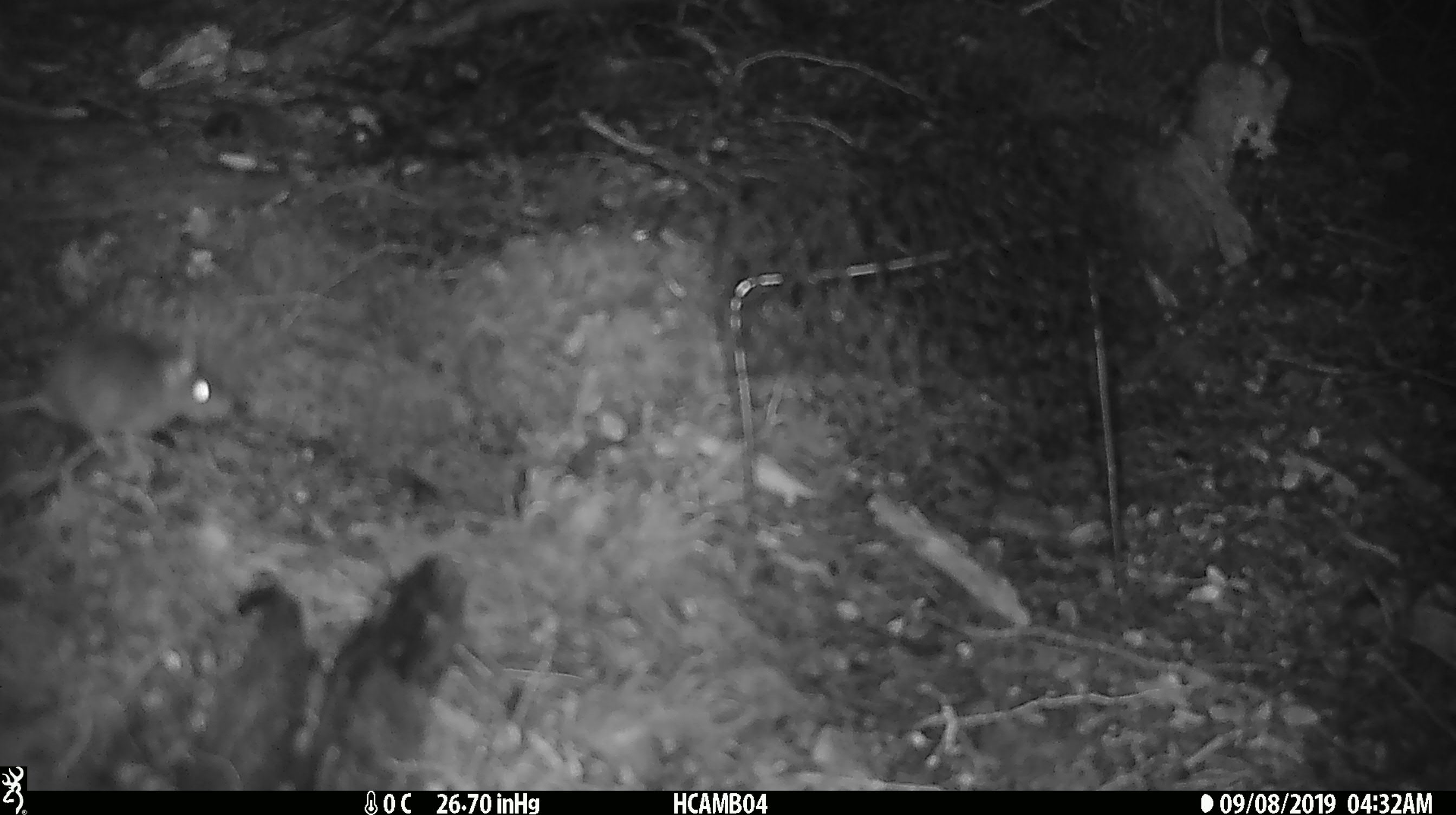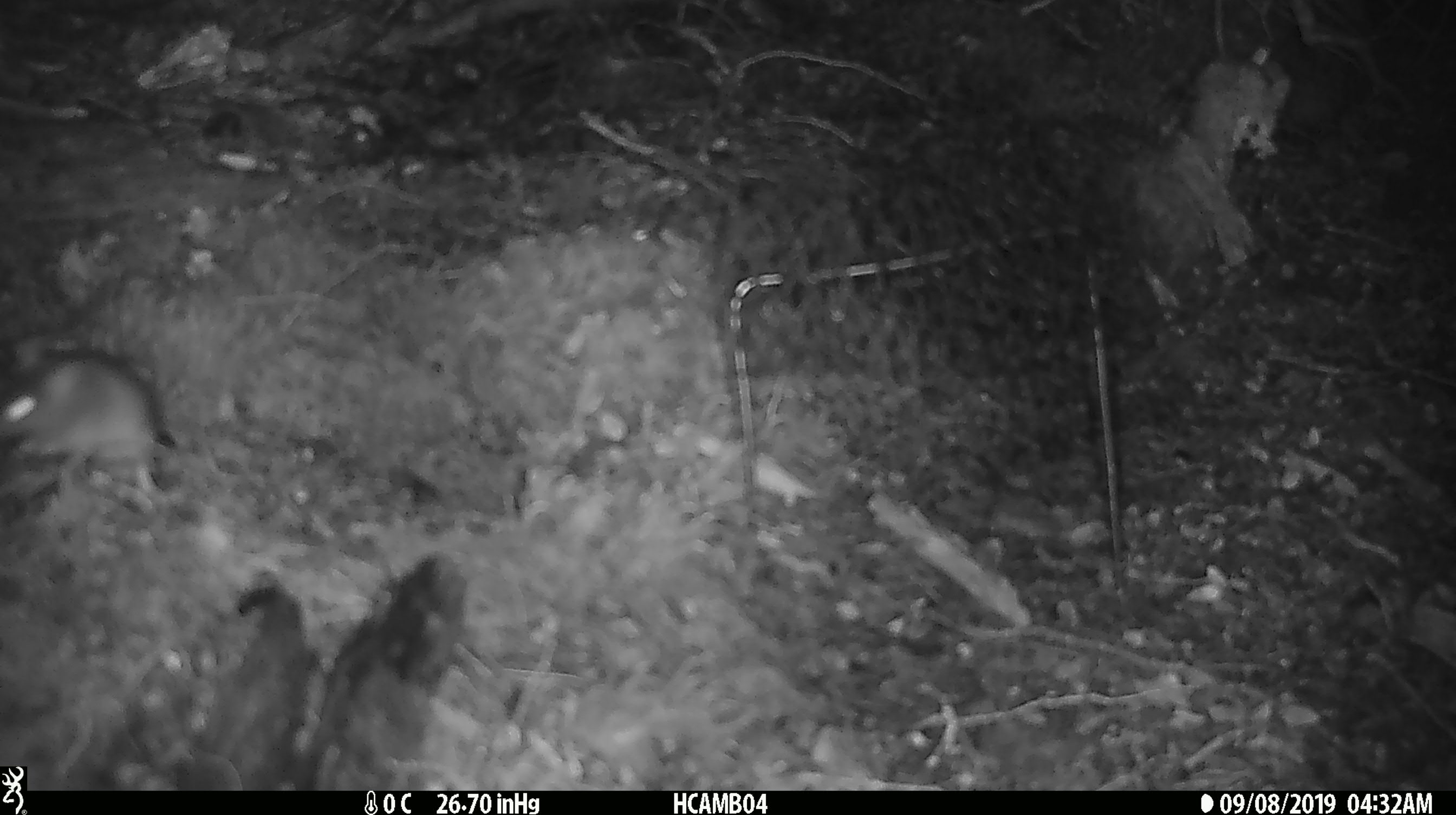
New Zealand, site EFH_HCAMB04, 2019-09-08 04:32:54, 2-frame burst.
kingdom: Animalia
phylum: Chordata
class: Mammalia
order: Rodentia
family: Muridae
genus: Mus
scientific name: Mus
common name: mouse